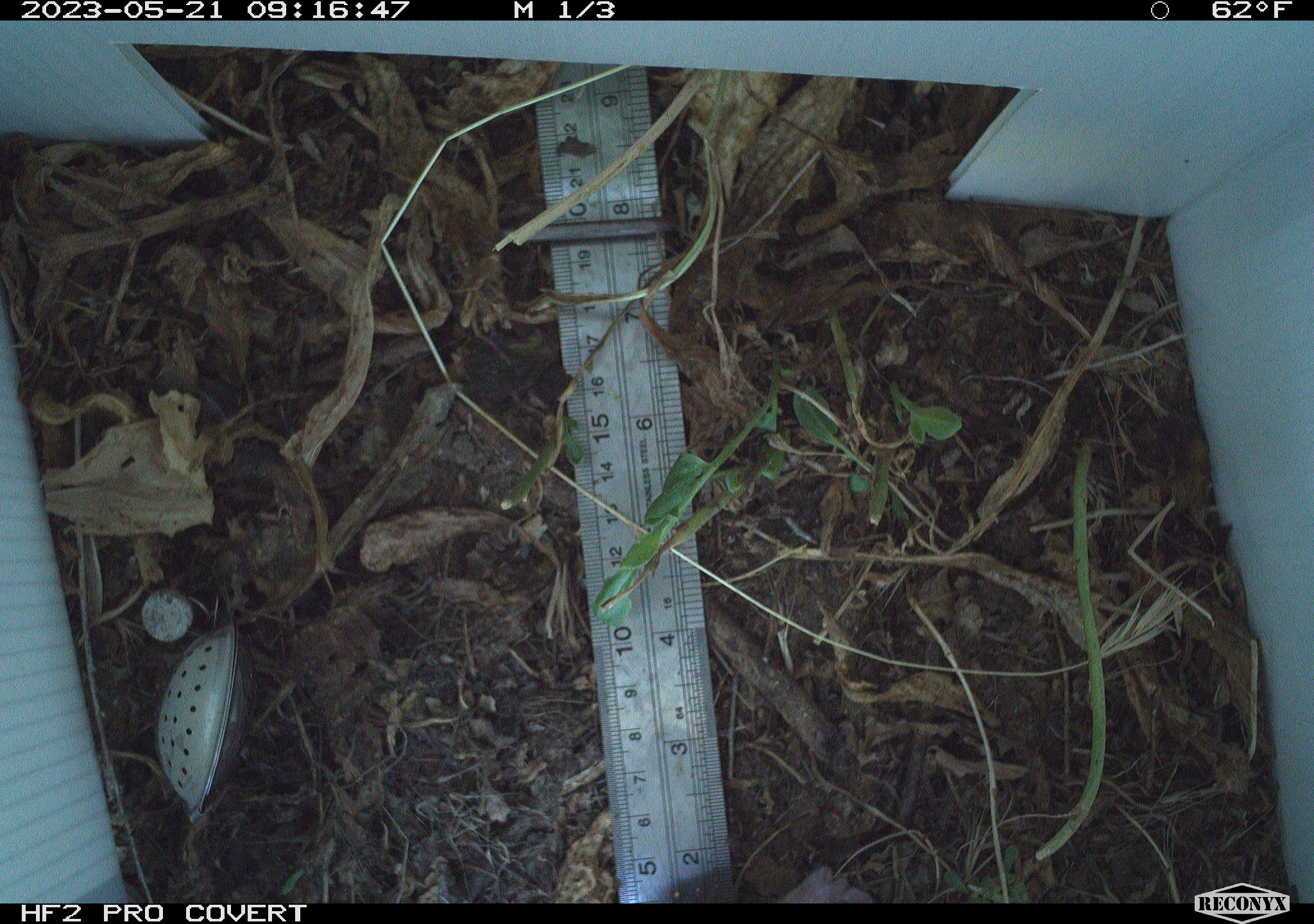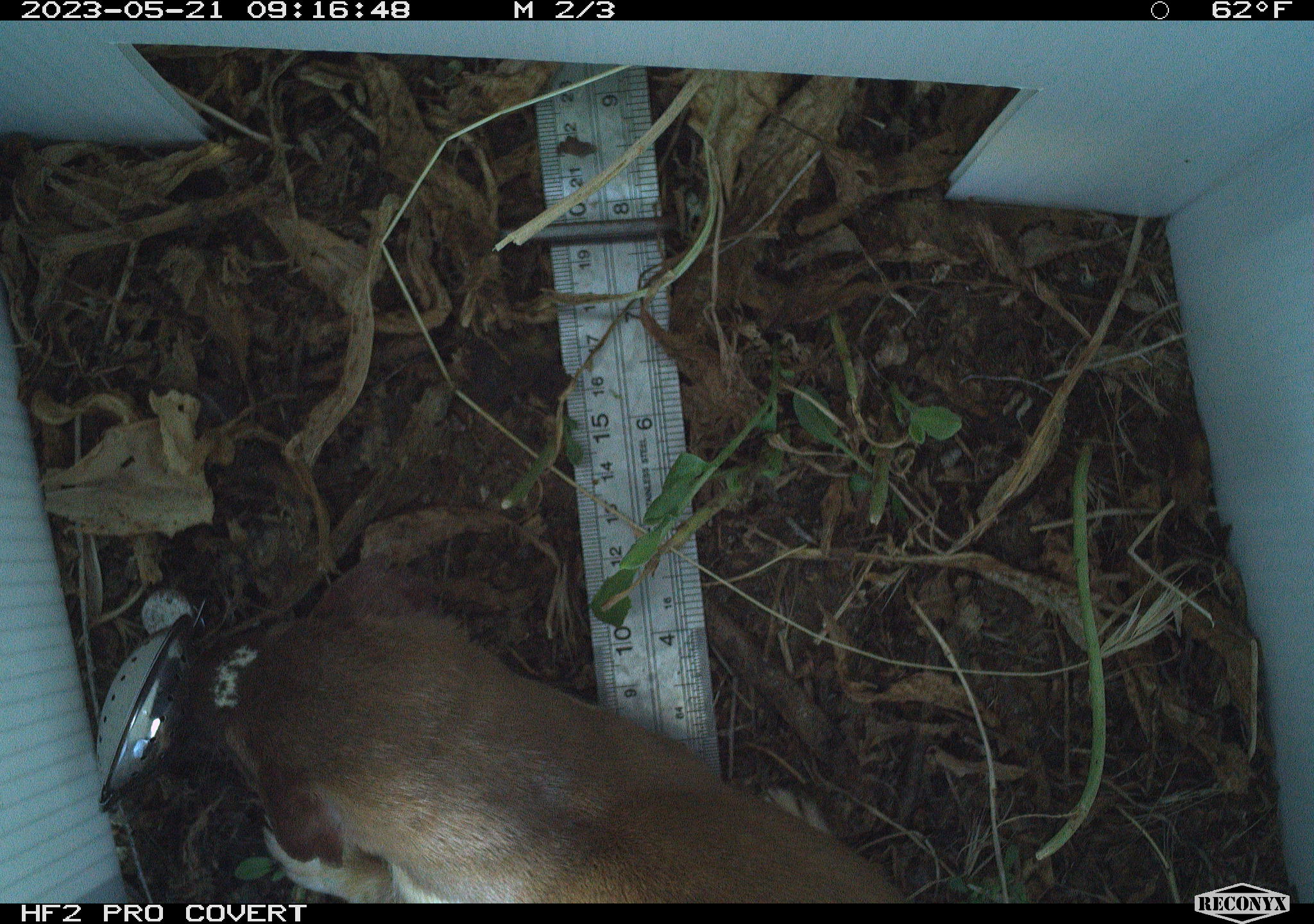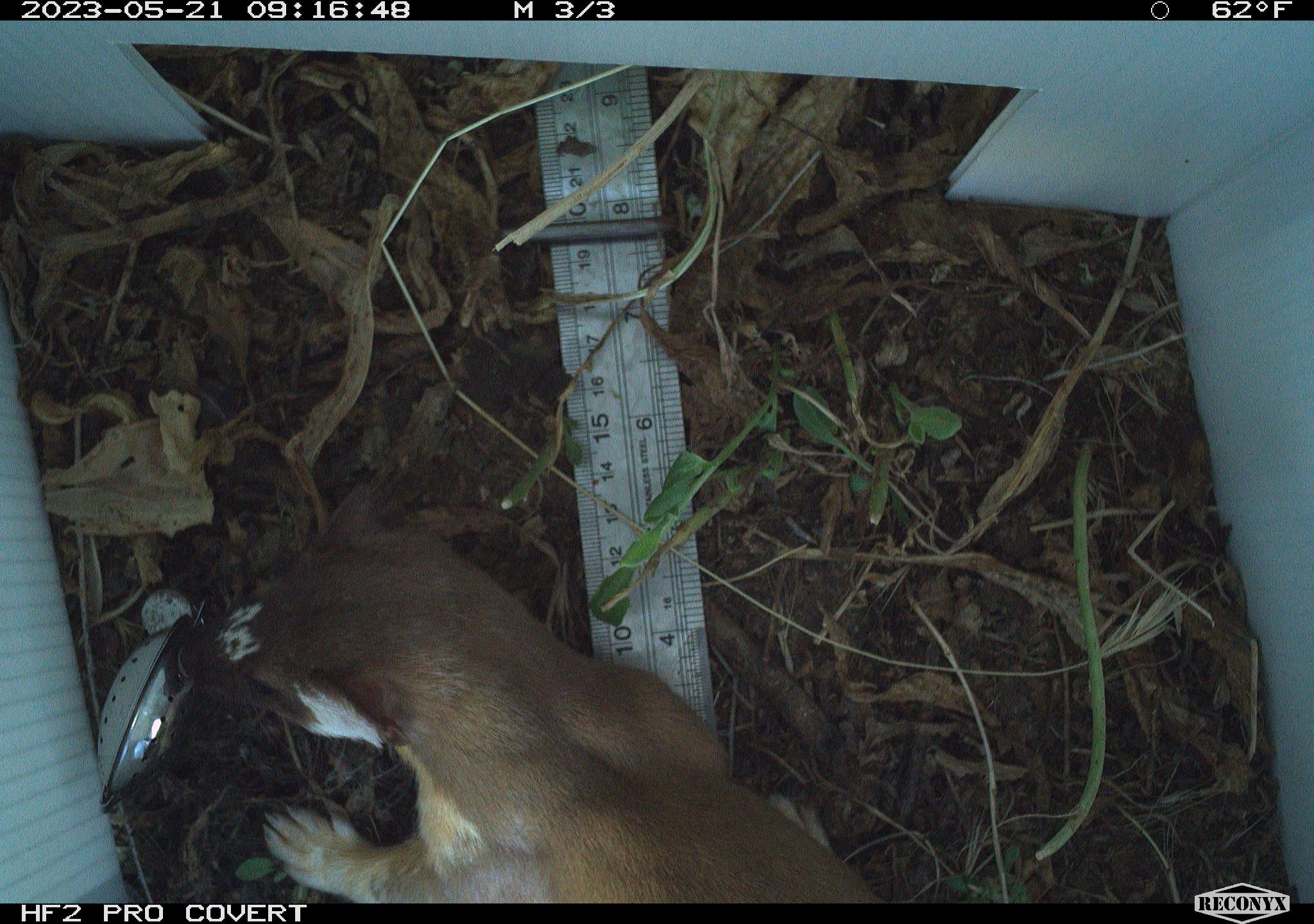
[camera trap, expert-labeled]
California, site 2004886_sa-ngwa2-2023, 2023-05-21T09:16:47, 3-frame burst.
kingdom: Animalia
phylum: Chordata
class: Mammalia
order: Carnivora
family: Mustelidae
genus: Neogale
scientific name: Neogale frenata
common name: long-tailed weasel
Long-tailed weasel (Neogale frenata).